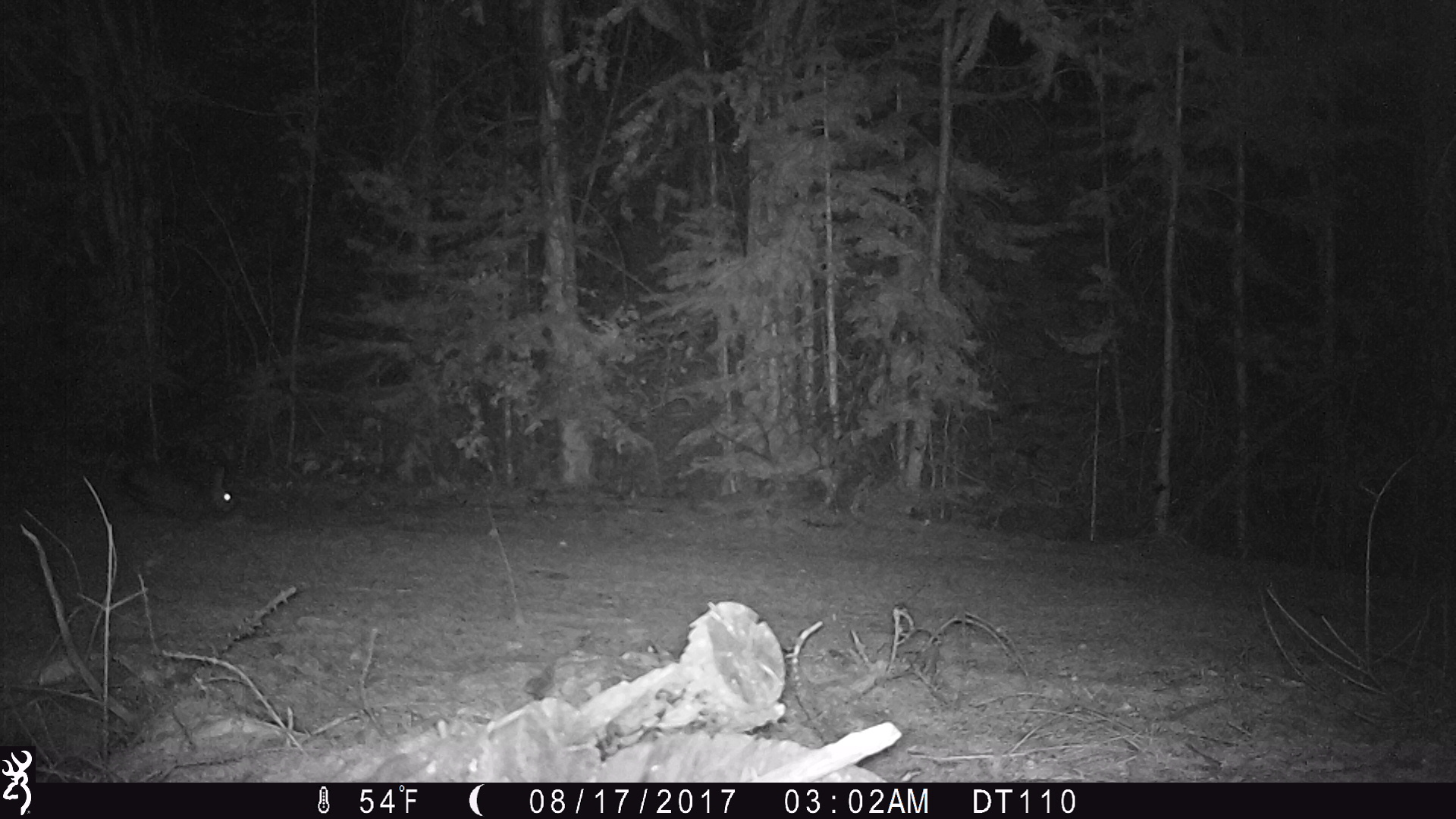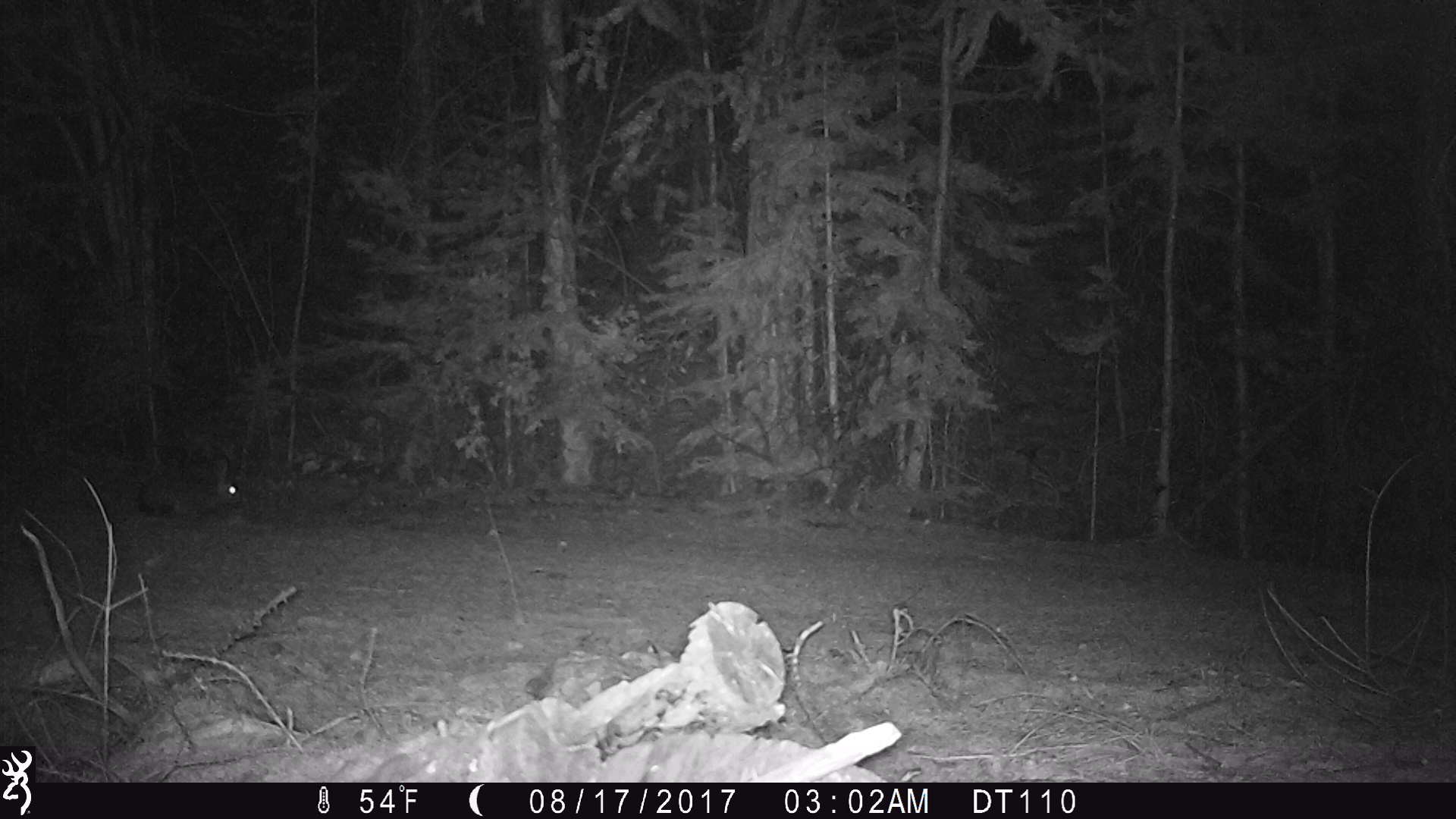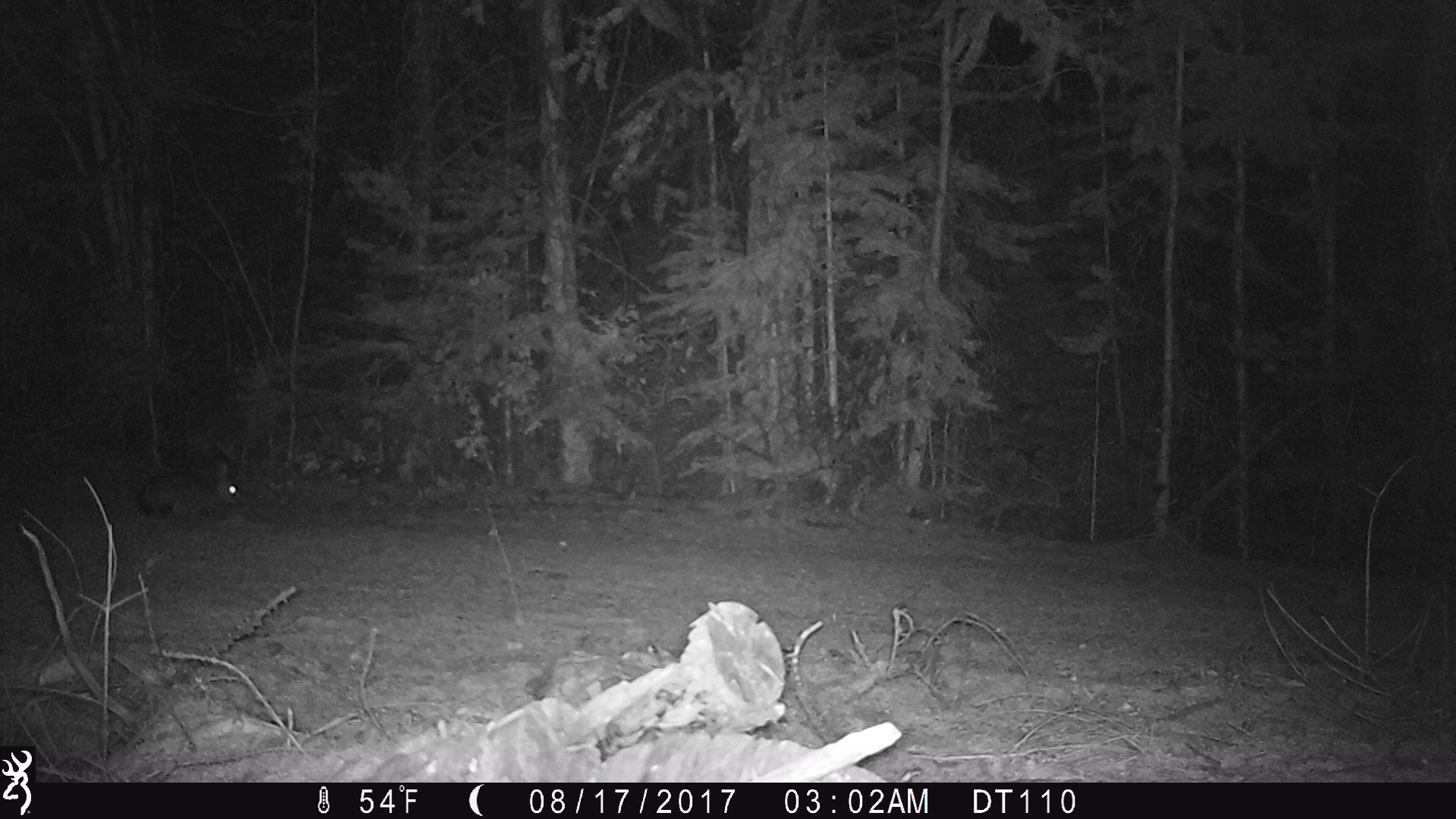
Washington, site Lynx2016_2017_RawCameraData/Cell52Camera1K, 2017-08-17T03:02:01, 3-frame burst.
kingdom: Animalia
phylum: Chordata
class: Mammalia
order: Lagomorpha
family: Leporidae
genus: Lepus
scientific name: Lepus americanus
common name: snowshoe hare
Lepus americanus (snowshoe hare). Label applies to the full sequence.